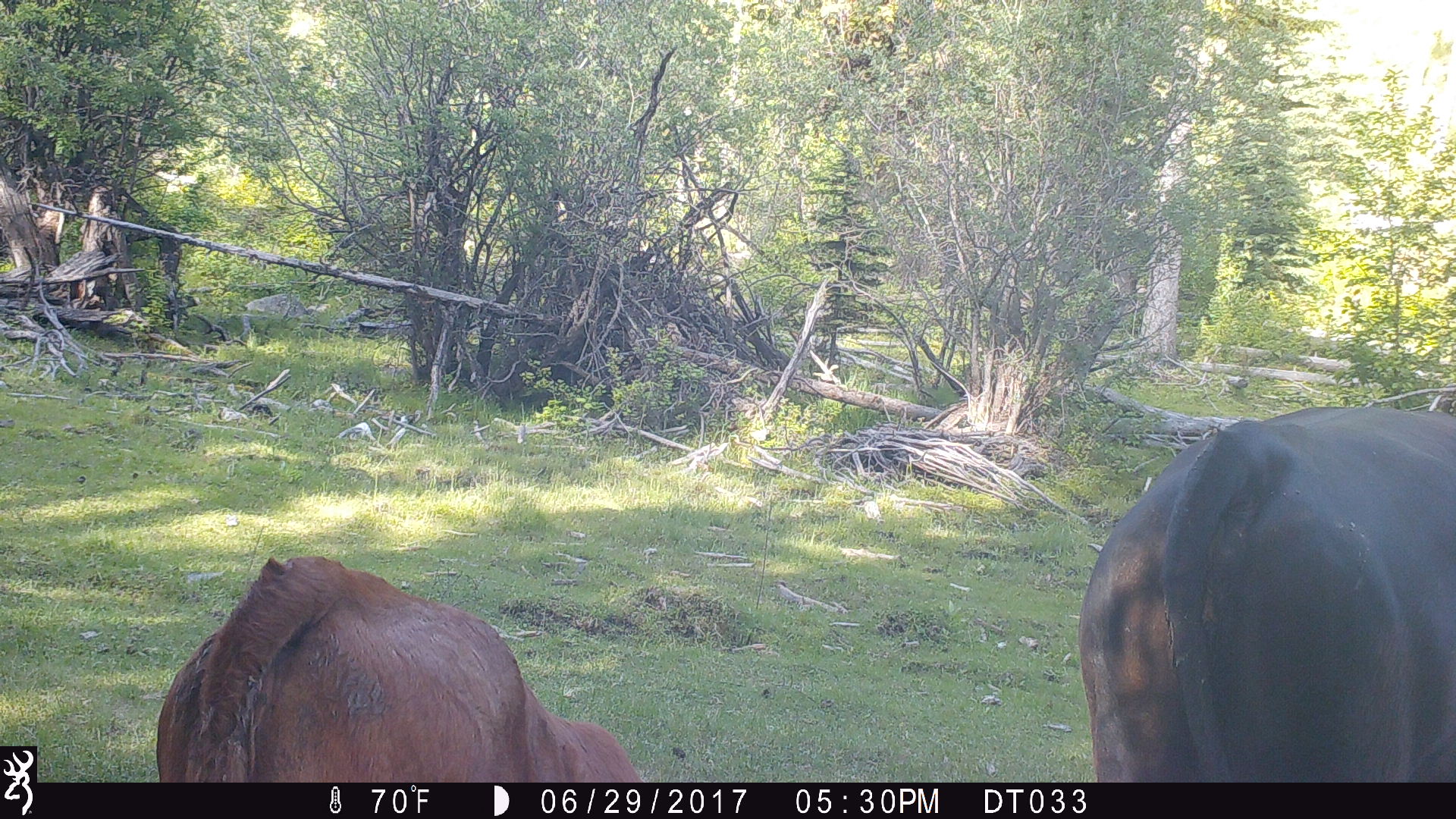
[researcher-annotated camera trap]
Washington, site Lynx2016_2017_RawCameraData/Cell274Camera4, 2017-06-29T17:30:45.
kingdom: Animalia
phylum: Chordata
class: Mammalia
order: Artiodactyla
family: Bovidae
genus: Bos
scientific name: Bos taurus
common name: domestic cattle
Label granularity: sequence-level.